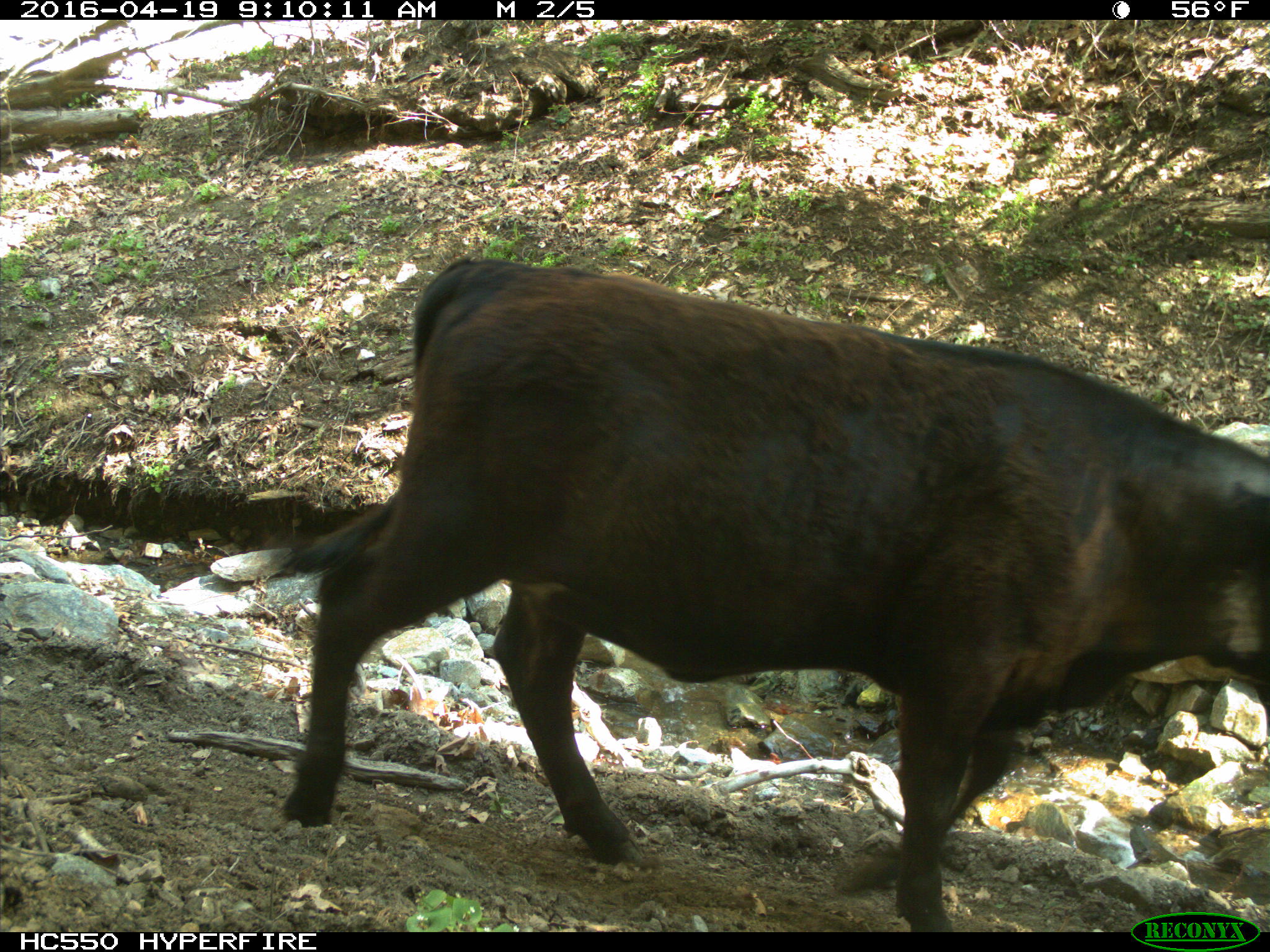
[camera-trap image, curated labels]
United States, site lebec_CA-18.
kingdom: Animalia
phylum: Chordata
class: Mammalia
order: Artiodactyla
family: Bovidae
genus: Bos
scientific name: Bos taurus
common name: domestic cow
Bos taurus (domestic cow).